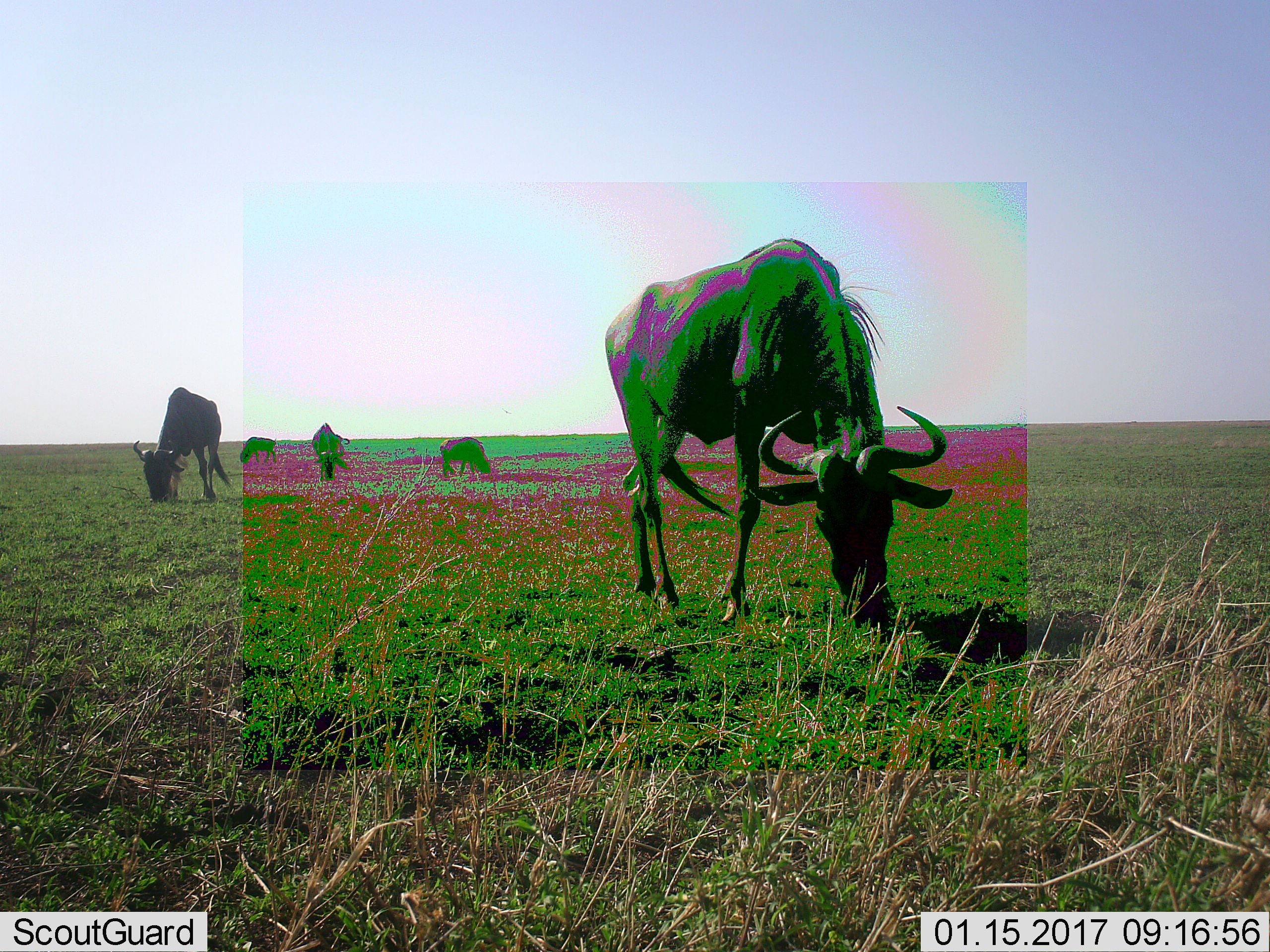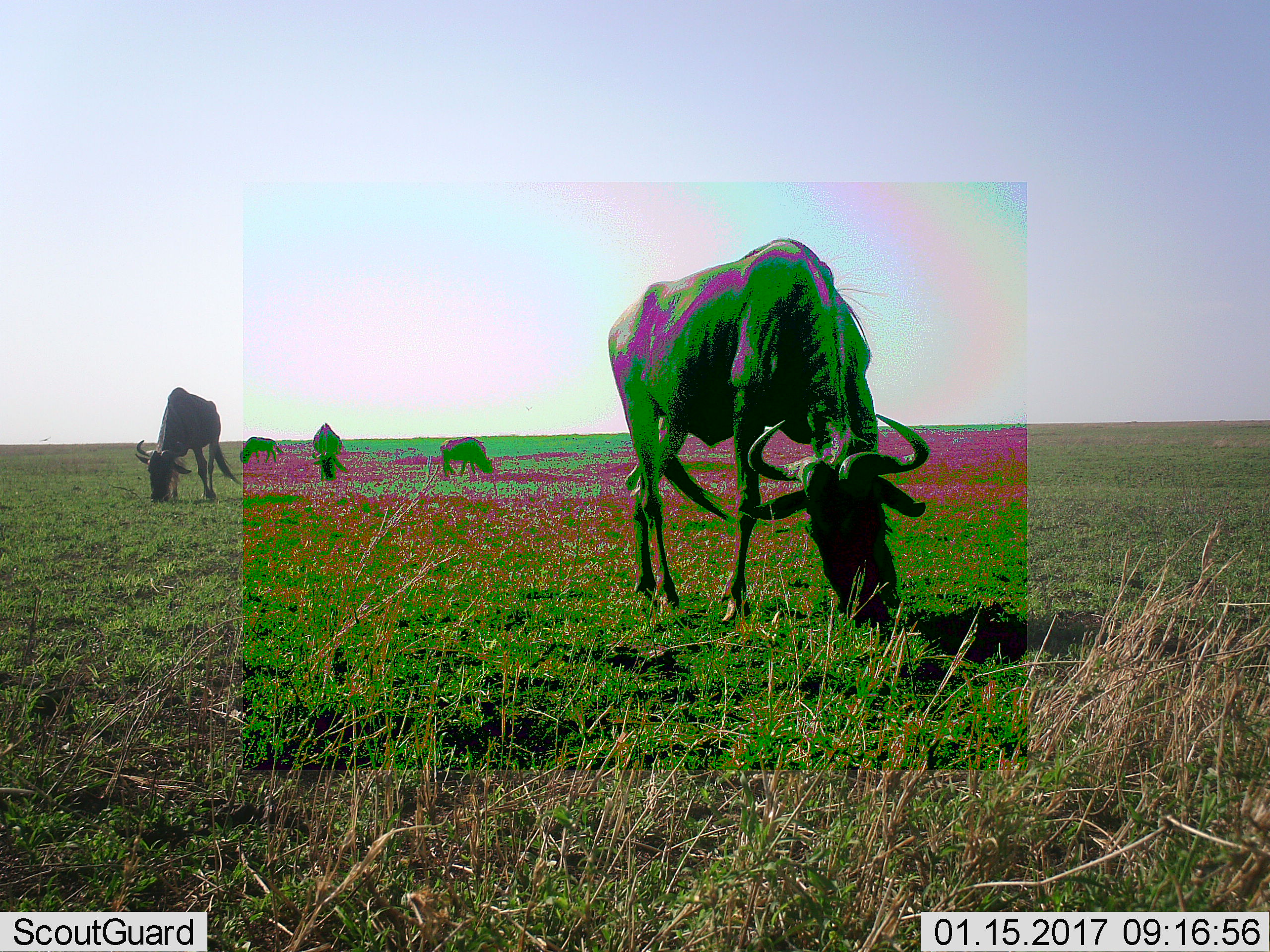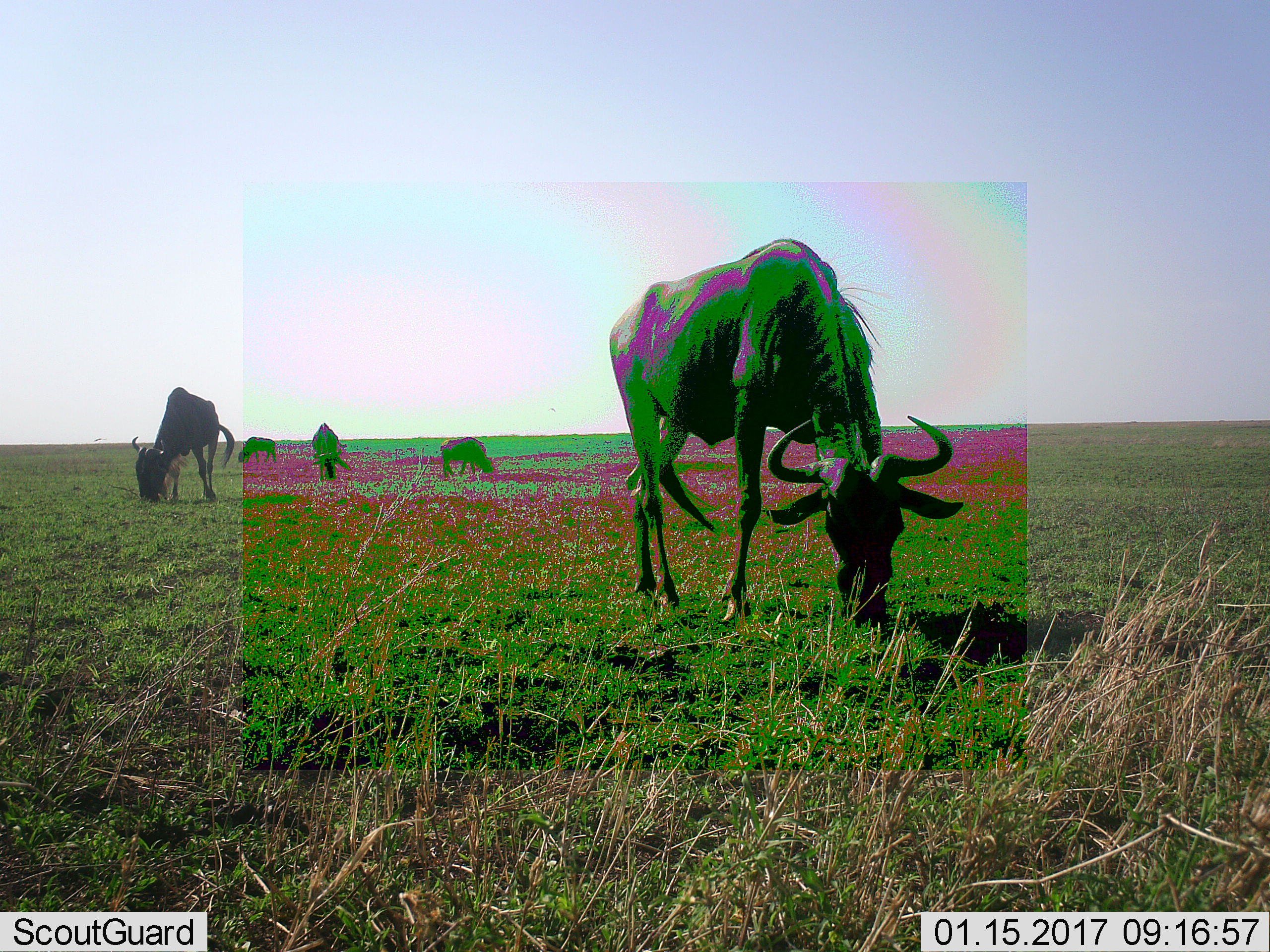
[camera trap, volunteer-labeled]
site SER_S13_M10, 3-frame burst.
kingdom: Animalia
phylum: Chordata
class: Mammalia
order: Artiodactyla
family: Bovidae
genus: Connochaetes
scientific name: Connochaetes taurinus taurinus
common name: blue wildebeest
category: wildebeestblue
Wildebeestblue (blue wildebeest) (Connochaetes taurinus taurinus), count 5. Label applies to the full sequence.